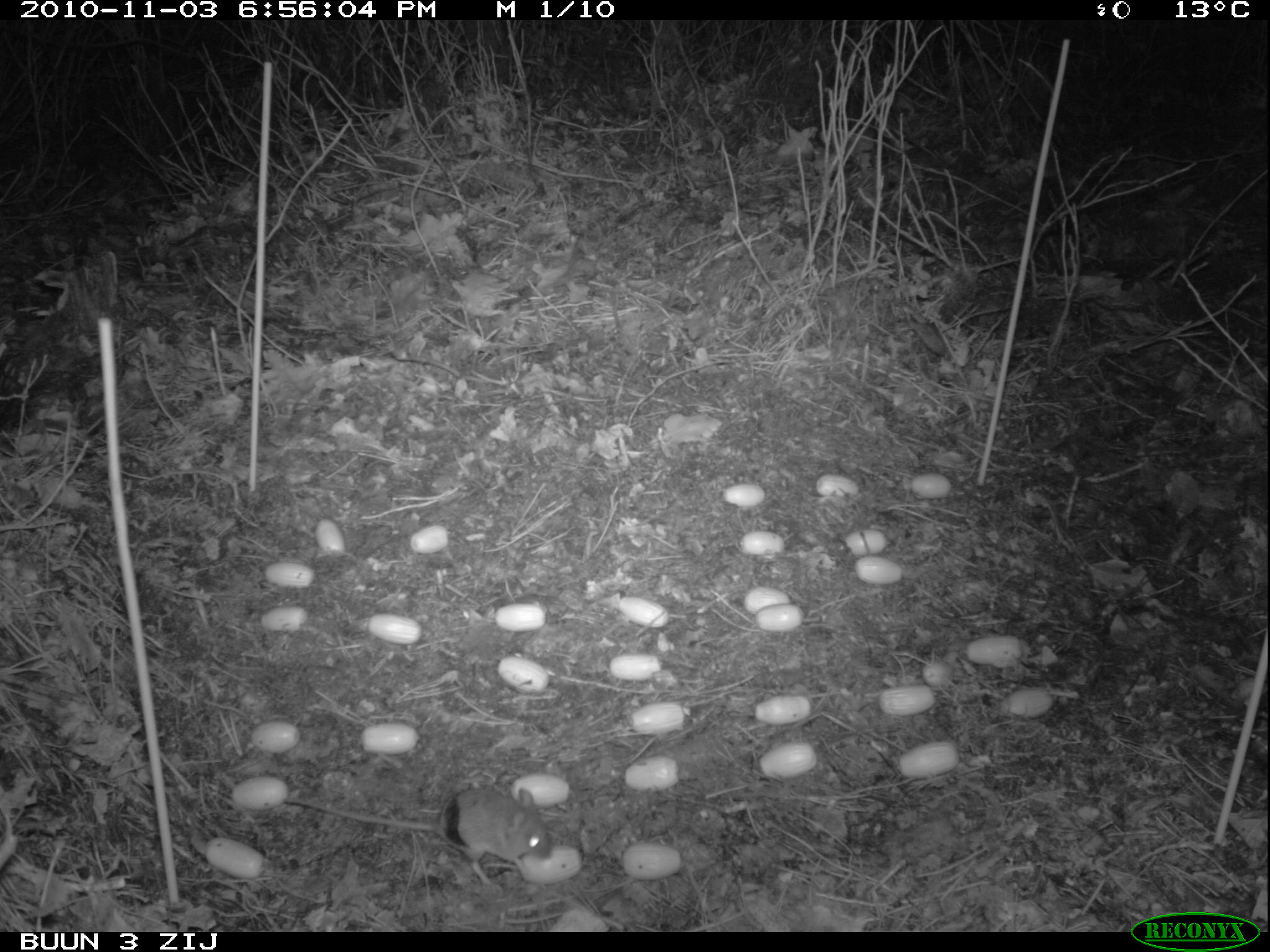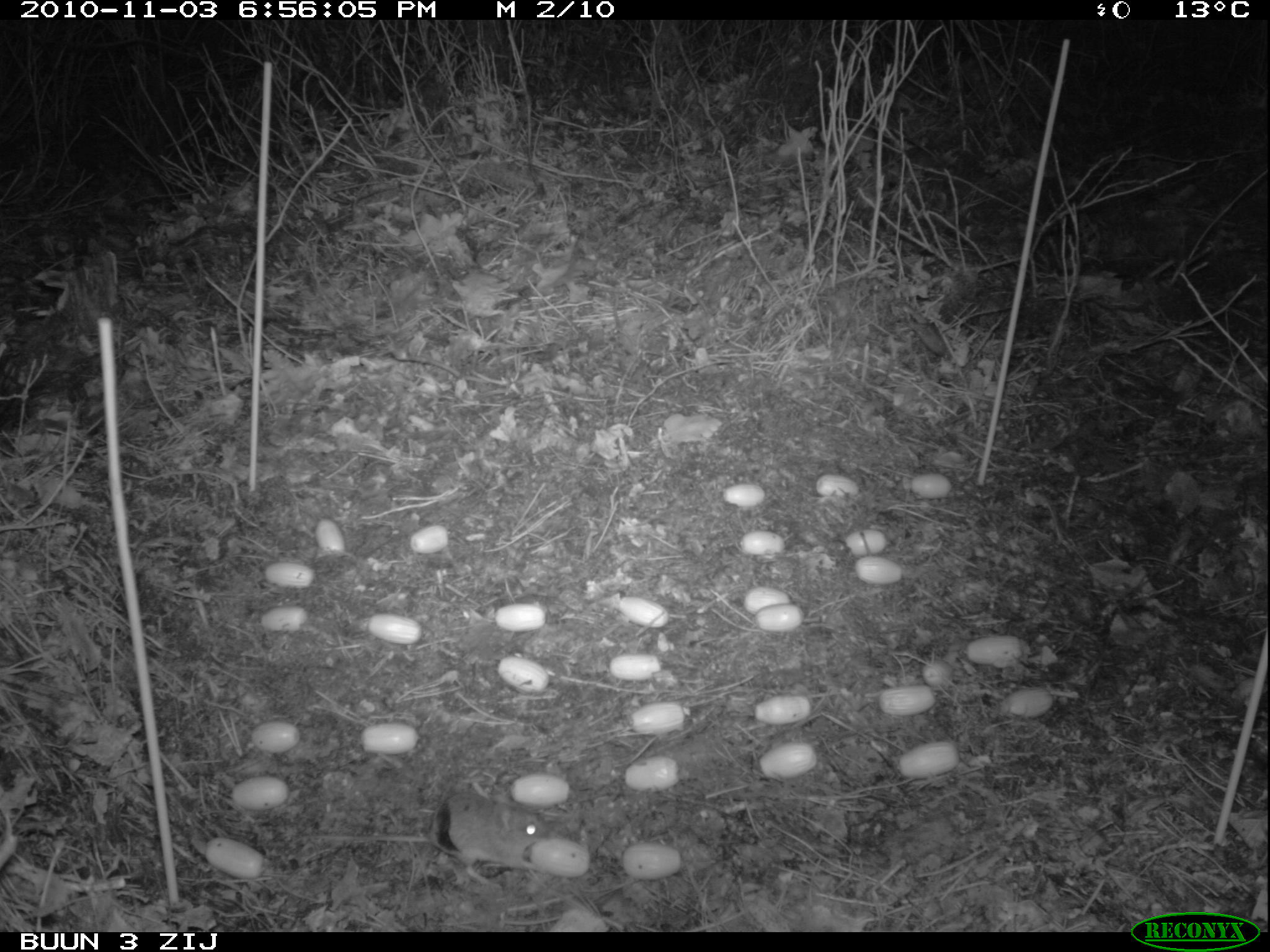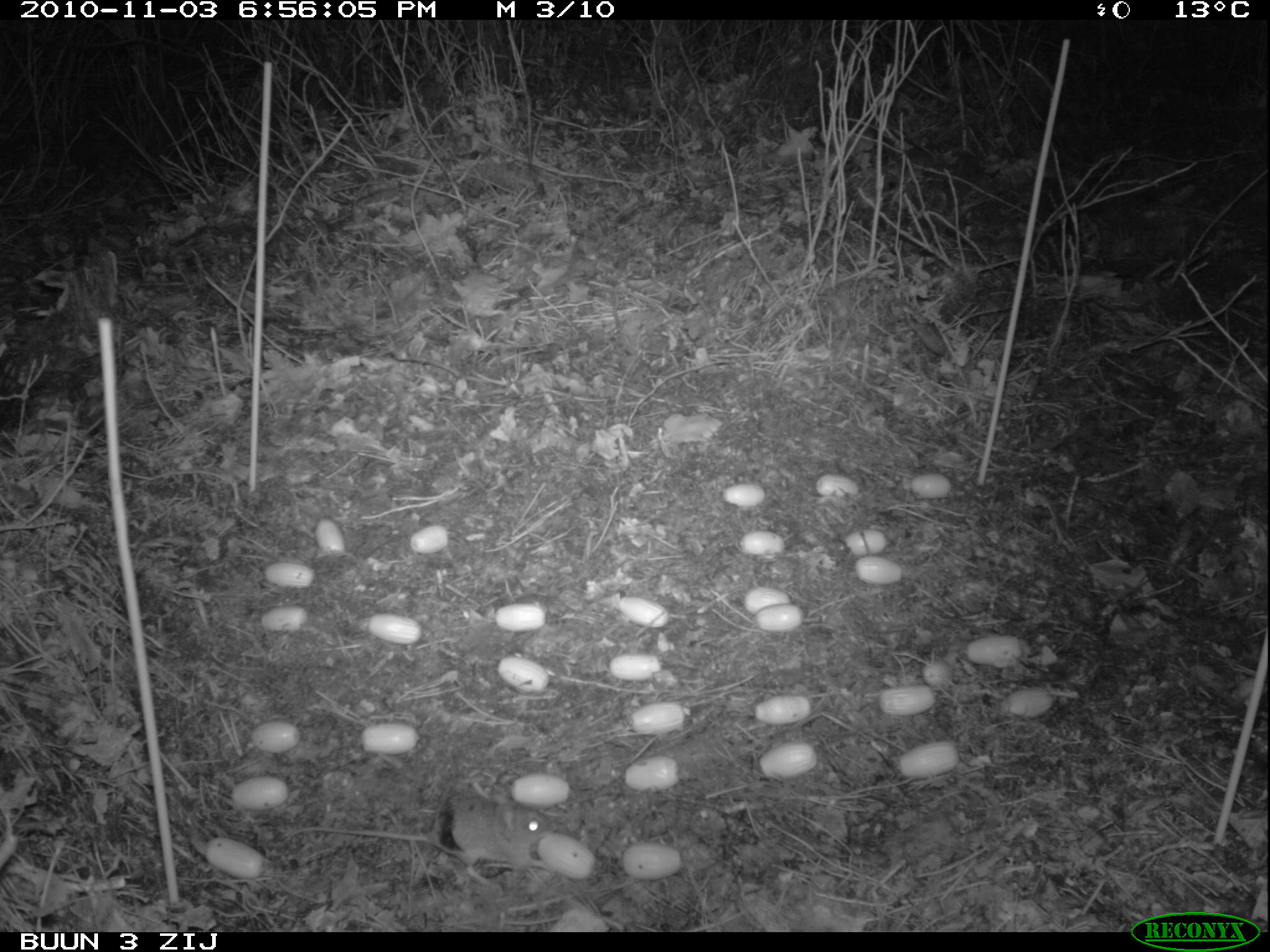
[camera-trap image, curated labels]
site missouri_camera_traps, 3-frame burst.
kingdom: Animalia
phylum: Chordata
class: Mammalia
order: Rodentia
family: Muridae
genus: Apodemus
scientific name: Apodemus sylvaticus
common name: wood mouse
Wood mouse (Apodemus sylvaticus). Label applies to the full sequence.